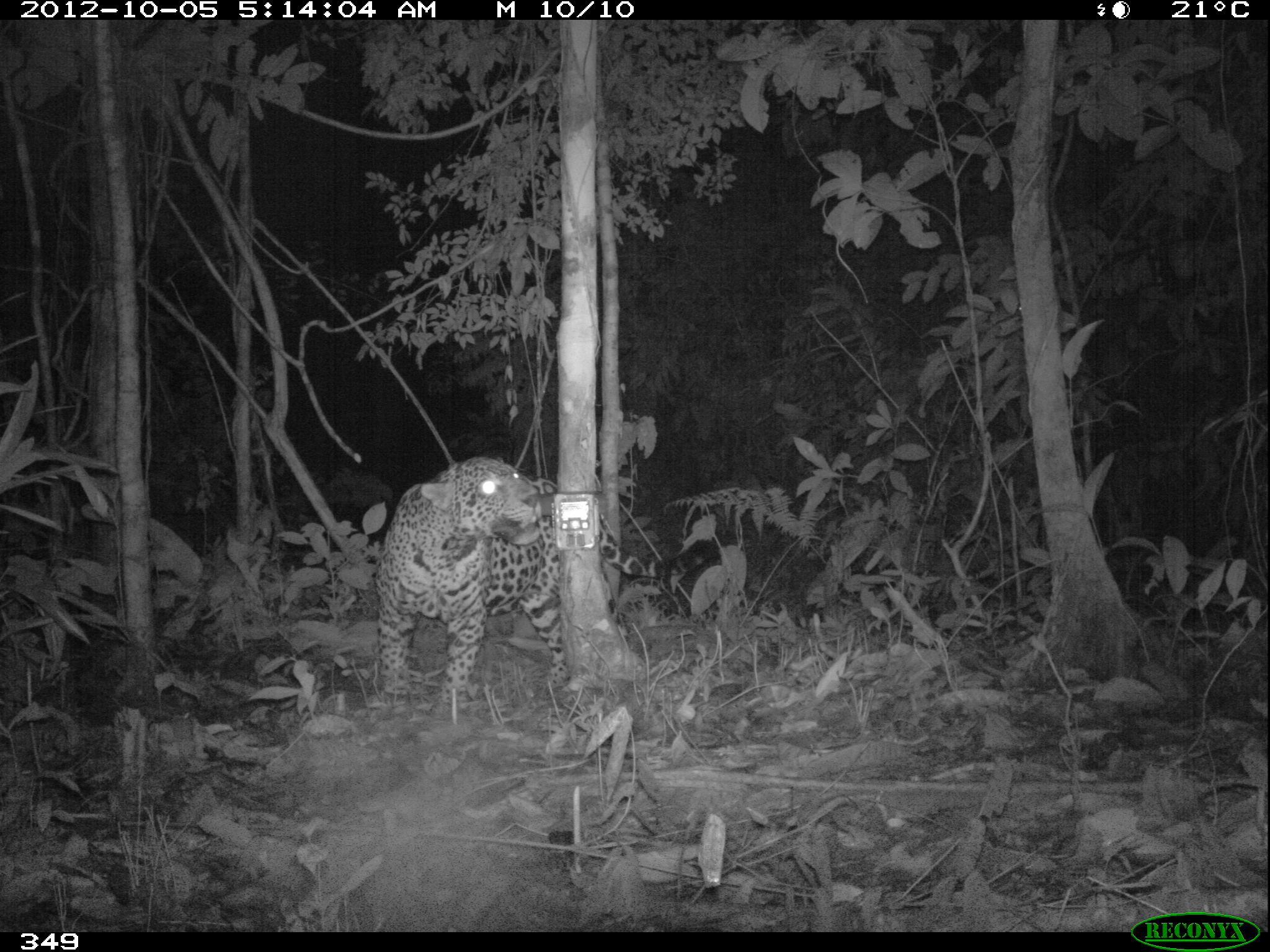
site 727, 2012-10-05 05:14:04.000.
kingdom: Animalia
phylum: Chordata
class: Mammalia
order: Carnivora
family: Felidae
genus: Panthera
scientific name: Panthera onca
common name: jaguar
Panthera onca (jaguar).